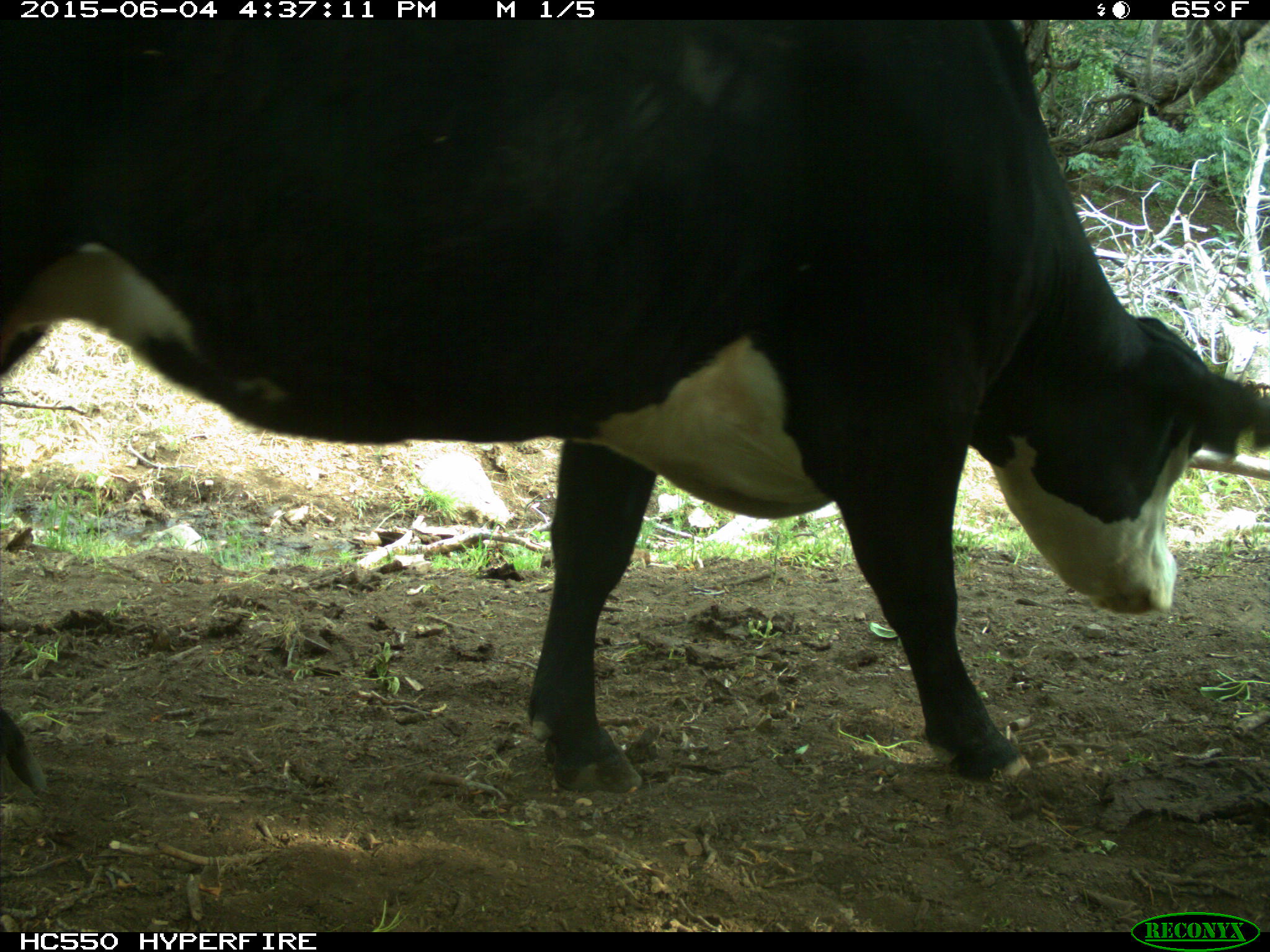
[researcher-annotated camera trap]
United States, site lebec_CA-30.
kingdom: Animalia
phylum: Chordata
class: Mammalia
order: Artiodactyla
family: Bovidae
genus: Bos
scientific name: Bos taurus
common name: domestic cow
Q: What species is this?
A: Bos taurus (domestic cow).